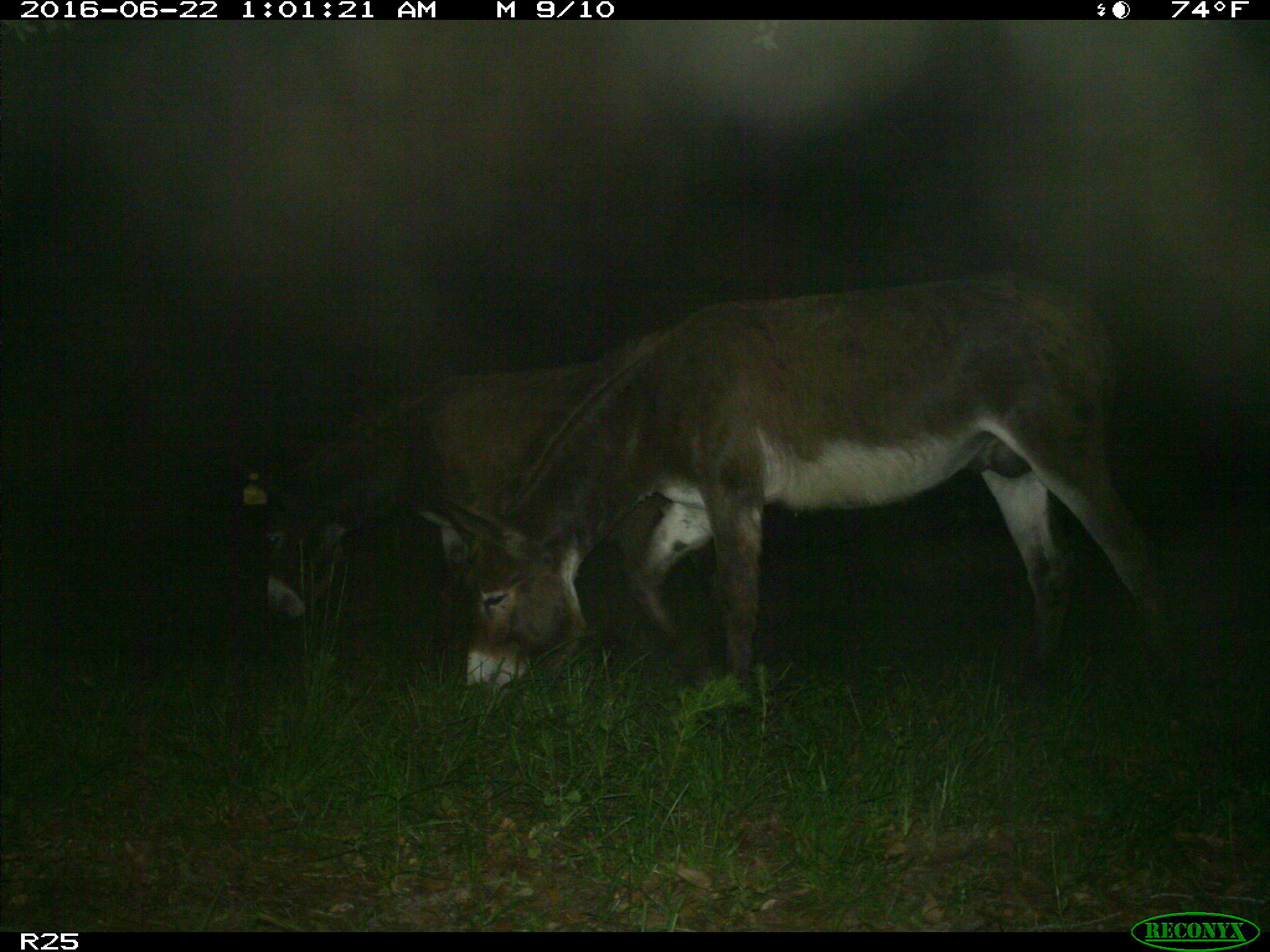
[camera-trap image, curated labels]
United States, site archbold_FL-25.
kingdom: Animalia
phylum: Chordata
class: Mammalia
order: Artiodactyla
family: Bovidae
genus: Bos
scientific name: Bos taurus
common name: domestic cow